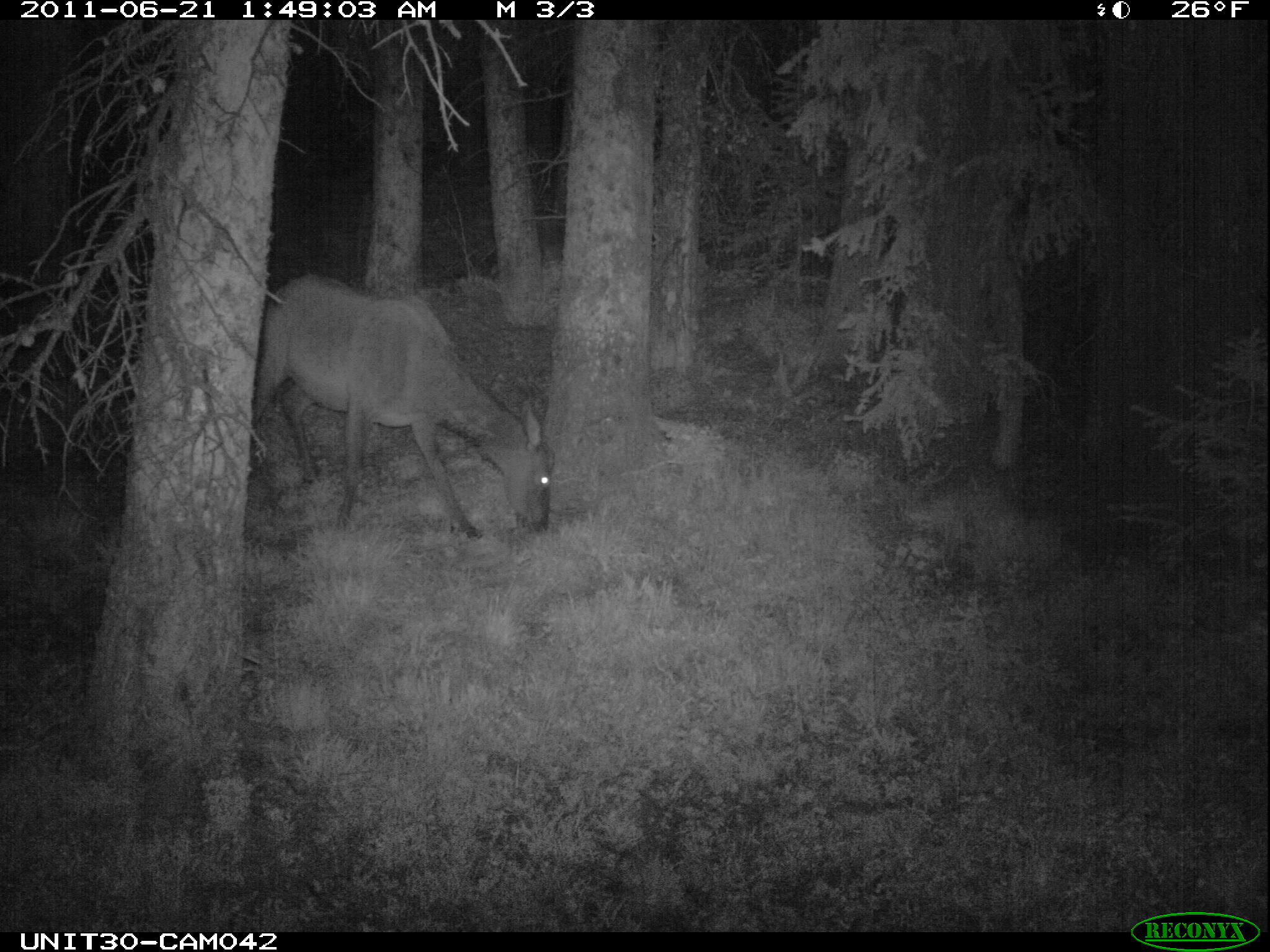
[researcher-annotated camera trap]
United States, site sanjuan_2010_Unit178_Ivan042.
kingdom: Animalia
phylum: Chordata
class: Mammalia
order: Artiodactyla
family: Cervidae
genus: Cervus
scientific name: Cervus elaphus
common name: red deer